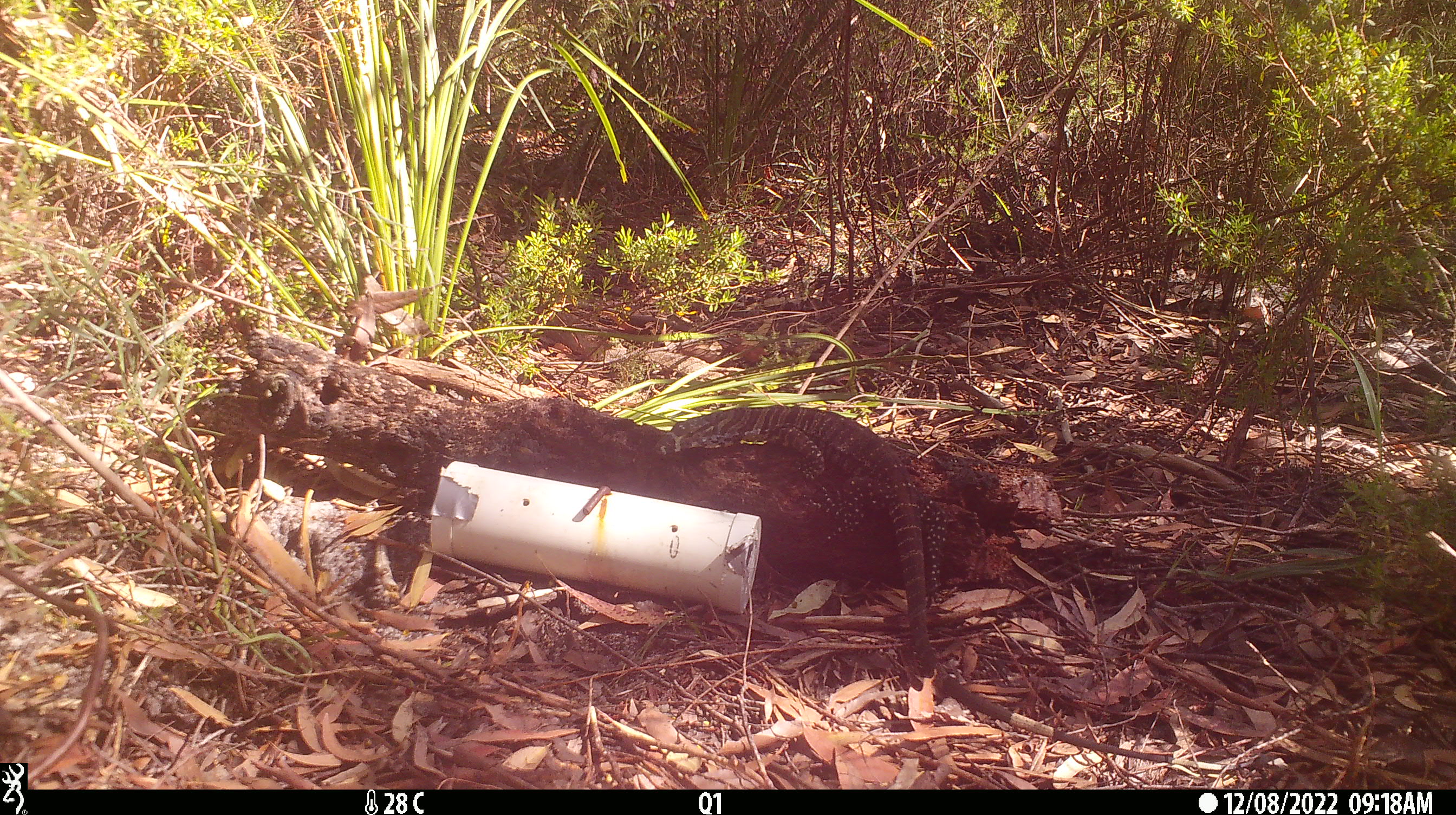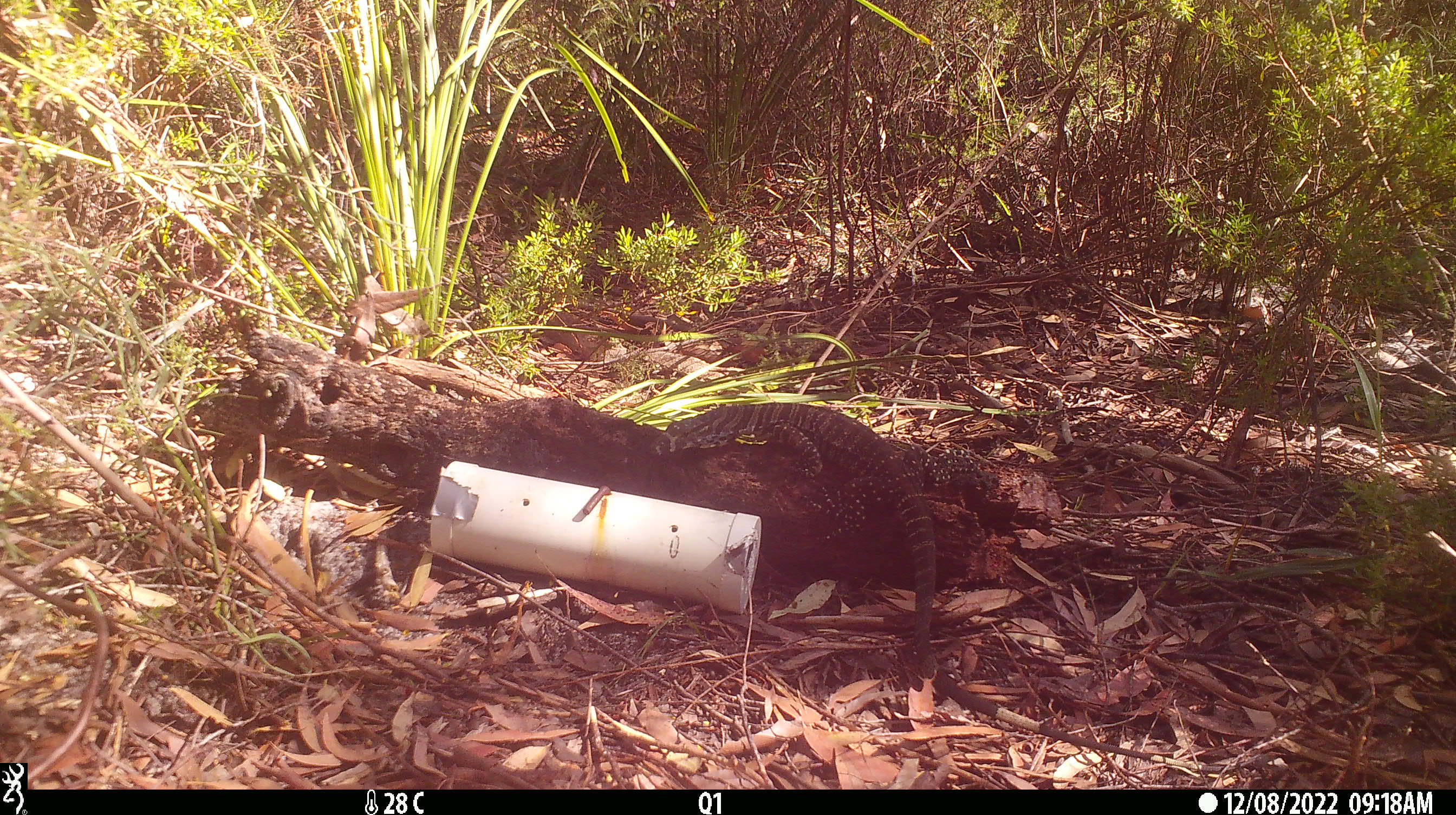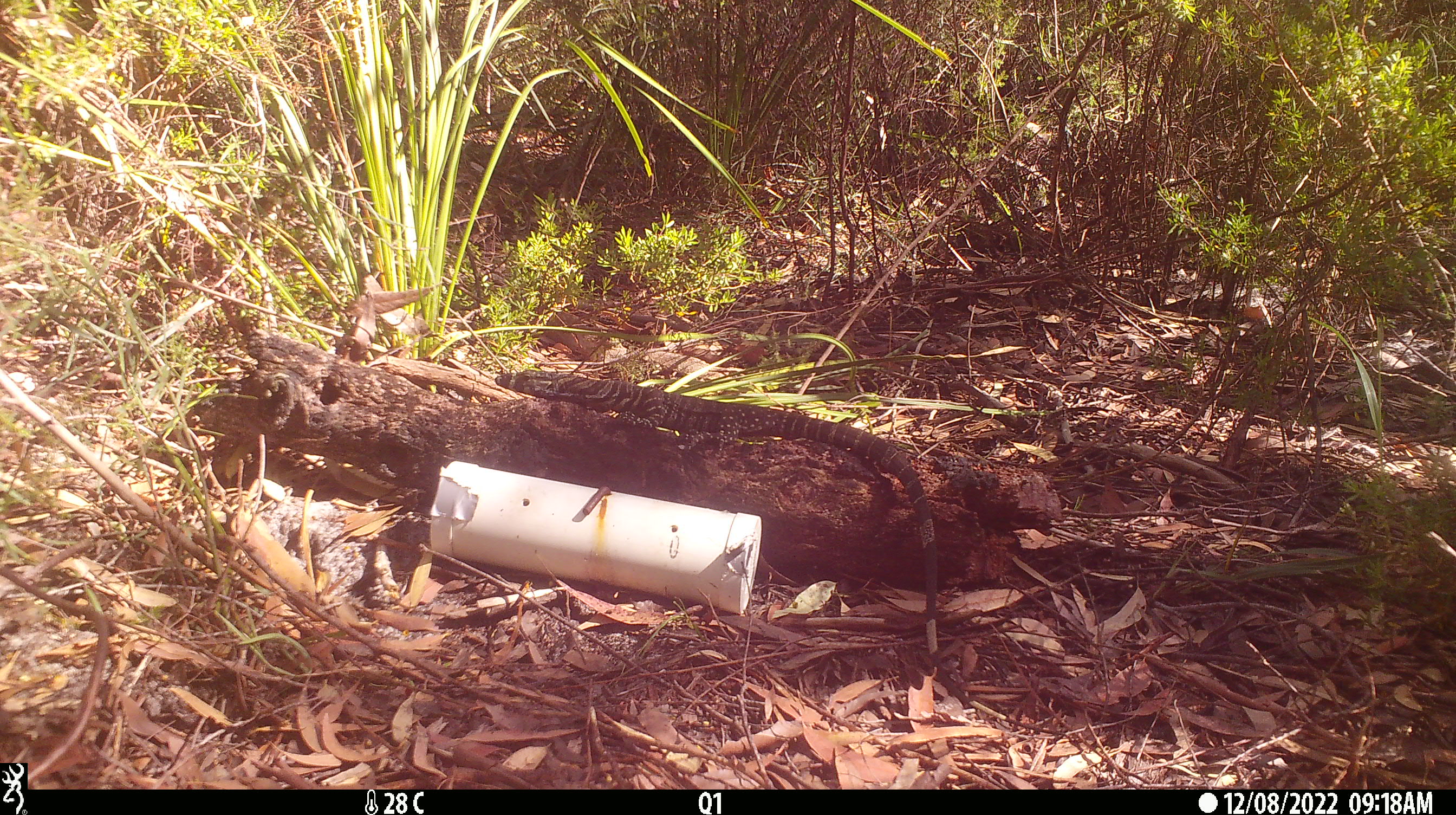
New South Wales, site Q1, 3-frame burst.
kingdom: Animalia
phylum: Chordata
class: Reptilia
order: Squamata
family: Varanidae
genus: Varanus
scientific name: Varanus varius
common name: lace monitor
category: goanna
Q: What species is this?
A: Goanna (lace monitor) (Varanus varius).